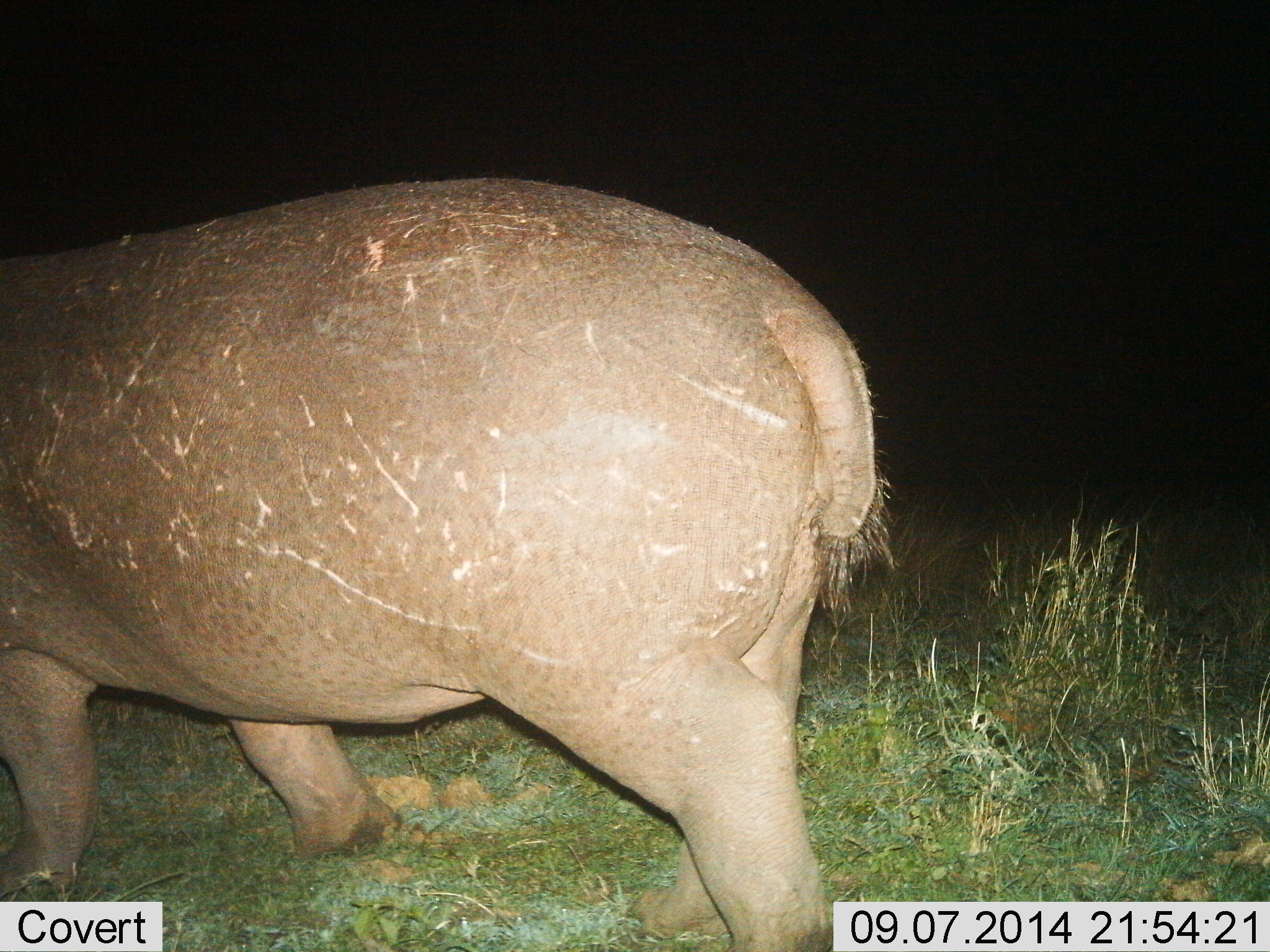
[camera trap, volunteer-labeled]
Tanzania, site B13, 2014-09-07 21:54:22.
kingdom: Animalia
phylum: Chordata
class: Mammalia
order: Artiodactyla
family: Hippopotamidae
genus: Hippopotamus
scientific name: Hippopotamus amphibius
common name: hippopotamus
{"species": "hippopotamus (Hippopotamus amphibius)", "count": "1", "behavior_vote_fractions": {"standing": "30%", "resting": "0%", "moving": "60%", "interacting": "0%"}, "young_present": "0%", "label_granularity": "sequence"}